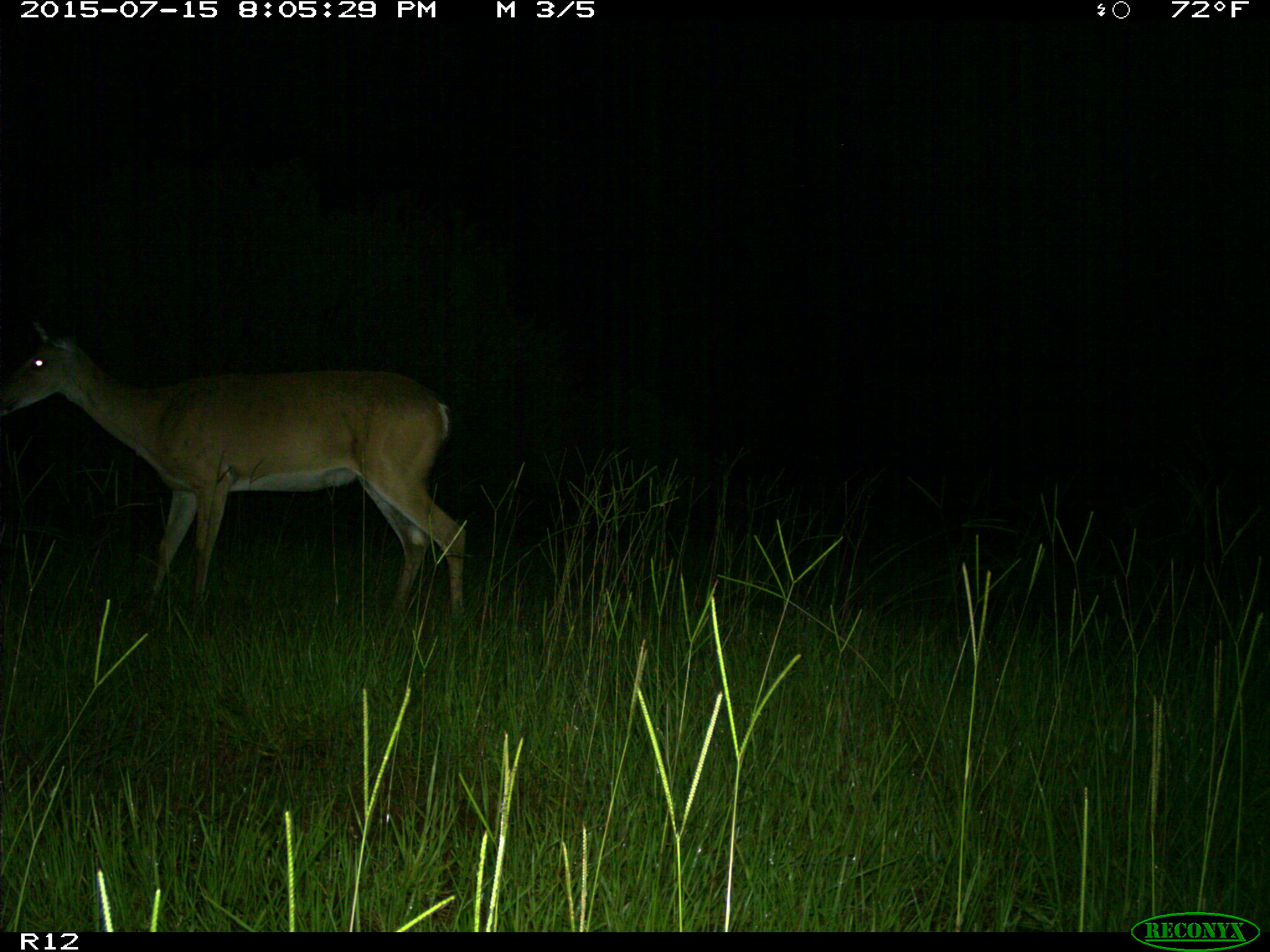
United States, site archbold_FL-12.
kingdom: Animalia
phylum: Chordata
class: Mammalia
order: Artiodactyla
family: Cervidae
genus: Odocoileus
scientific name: Odocoileus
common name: deer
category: unidentified deer